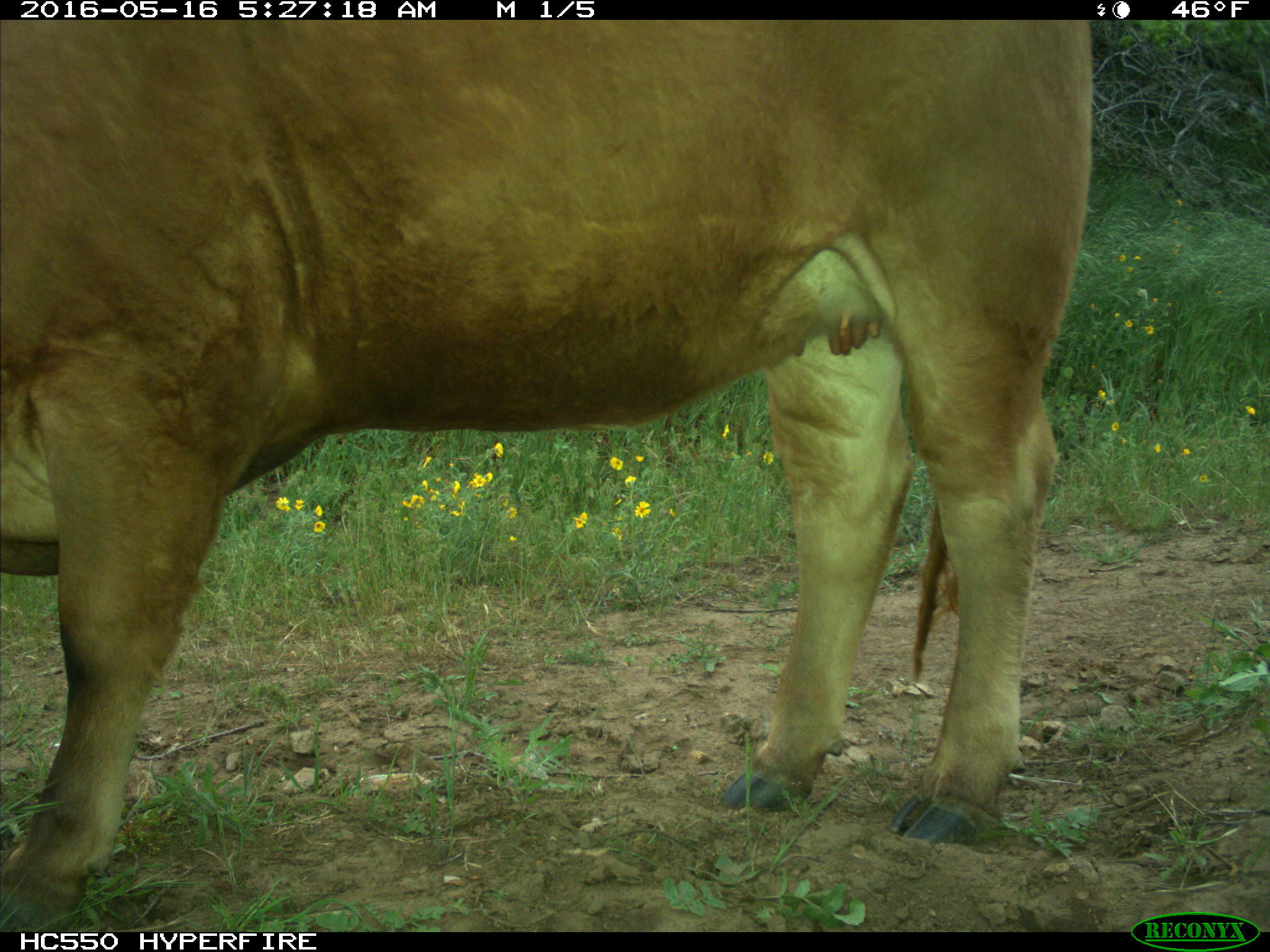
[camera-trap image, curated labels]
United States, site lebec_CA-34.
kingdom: Animalia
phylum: Chordata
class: Mammalia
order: Artiodactyla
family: Bovidae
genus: Bos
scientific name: Bos taurus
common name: domestic cow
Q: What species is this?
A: Bos taurus (domestic cow).